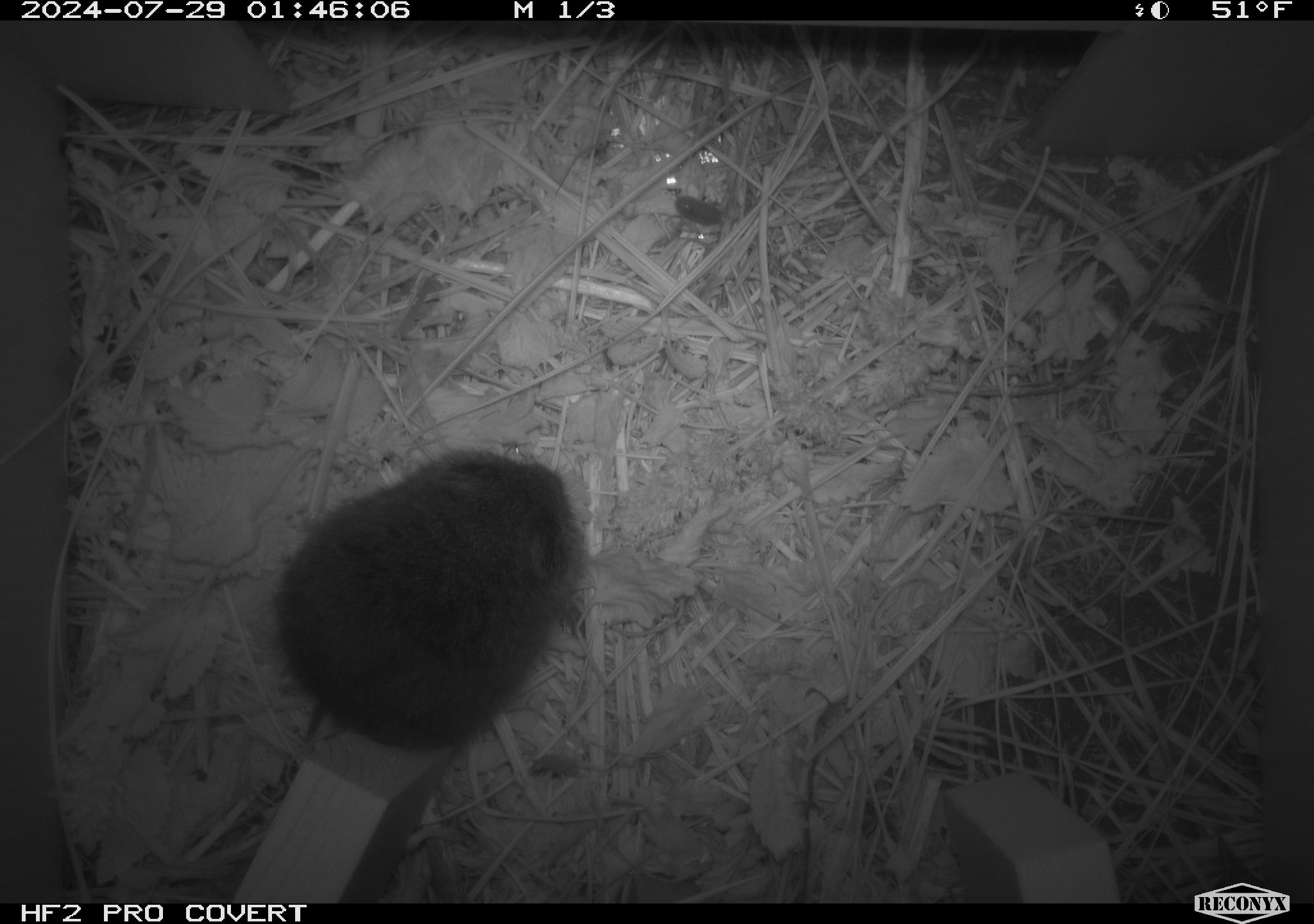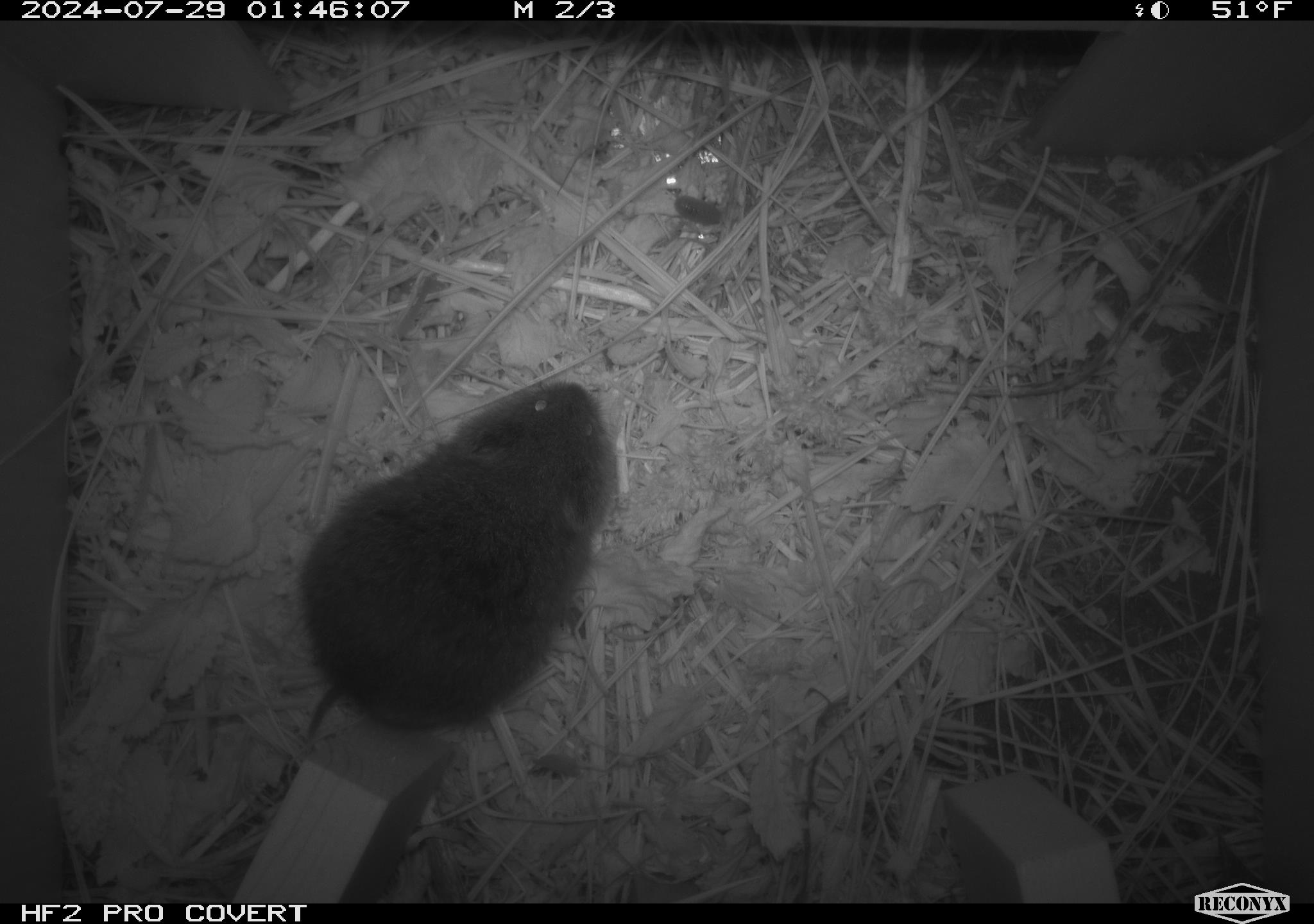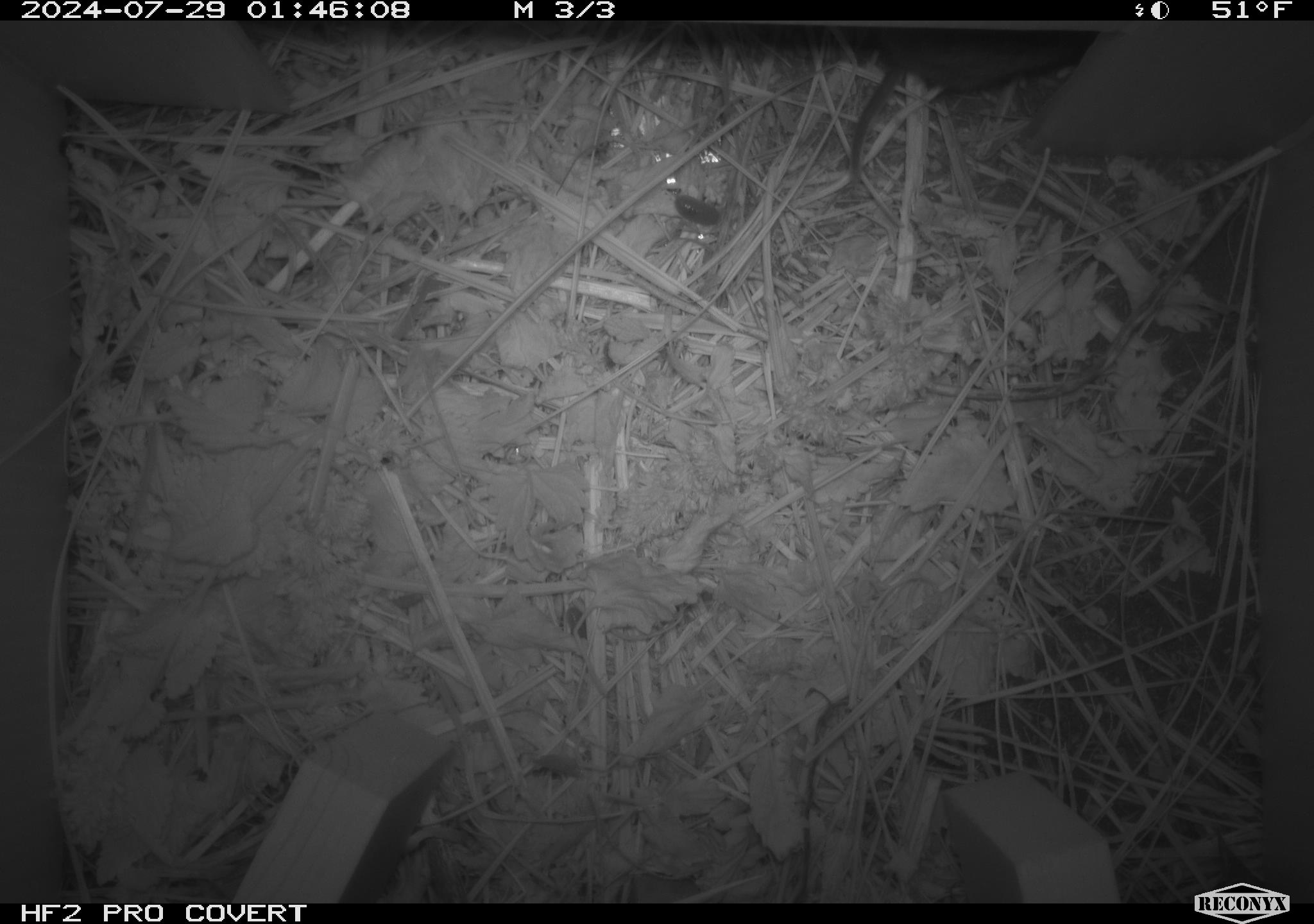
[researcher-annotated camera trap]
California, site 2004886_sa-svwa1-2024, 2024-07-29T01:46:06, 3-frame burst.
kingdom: Animalia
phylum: Chordata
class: Mammalia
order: Rodentia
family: Cricetidae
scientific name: Arvicolinae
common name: voles, lemmings, and muskrats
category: arvicolinae subfamily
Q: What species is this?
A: Arvicolinae subfamily (voles, lemmings, and muskrats) (Arvicolinae).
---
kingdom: Animalia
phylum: Arthropoda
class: Insecta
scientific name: Insecta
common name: insect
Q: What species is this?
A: Insect (Insecta).